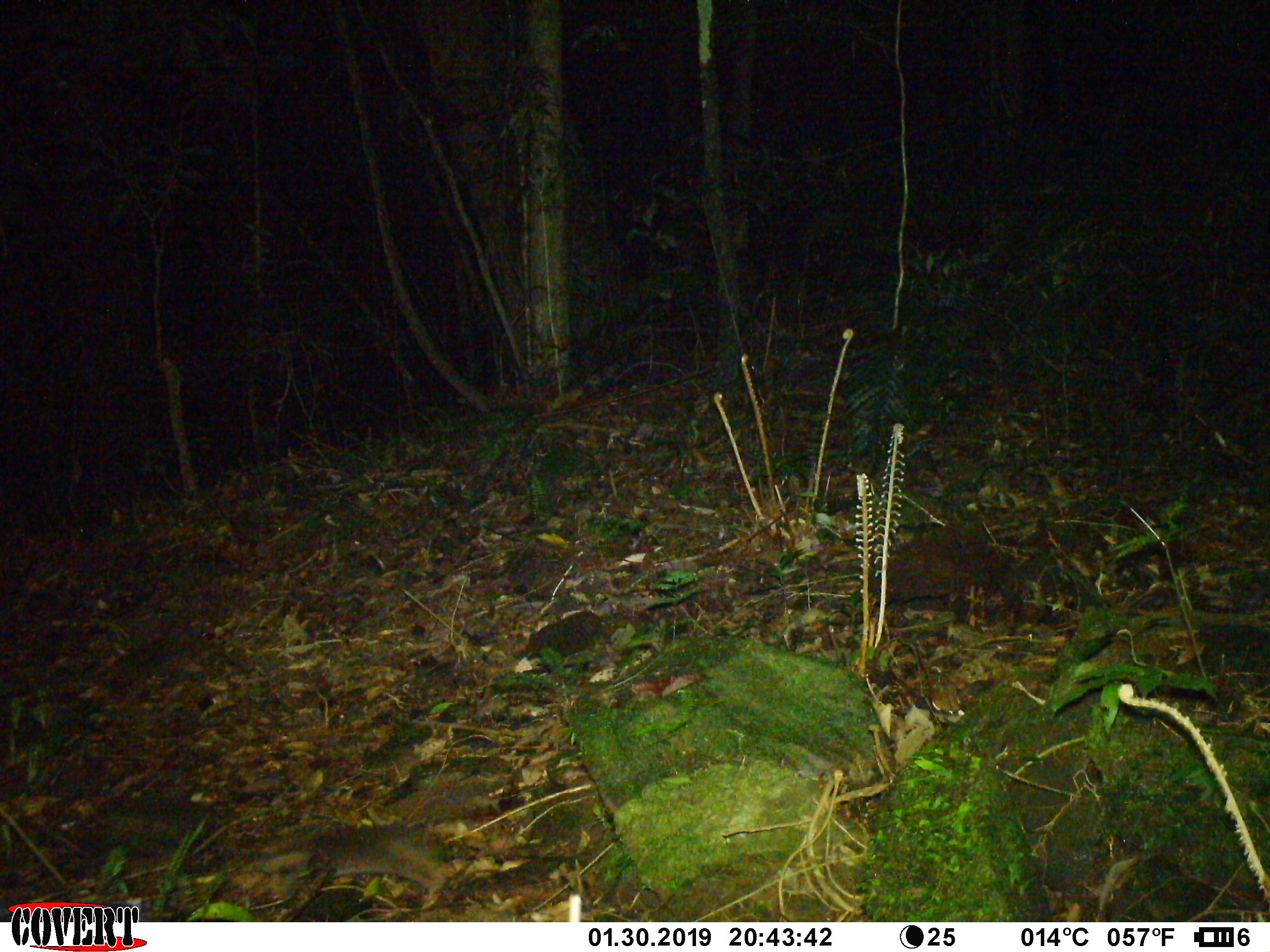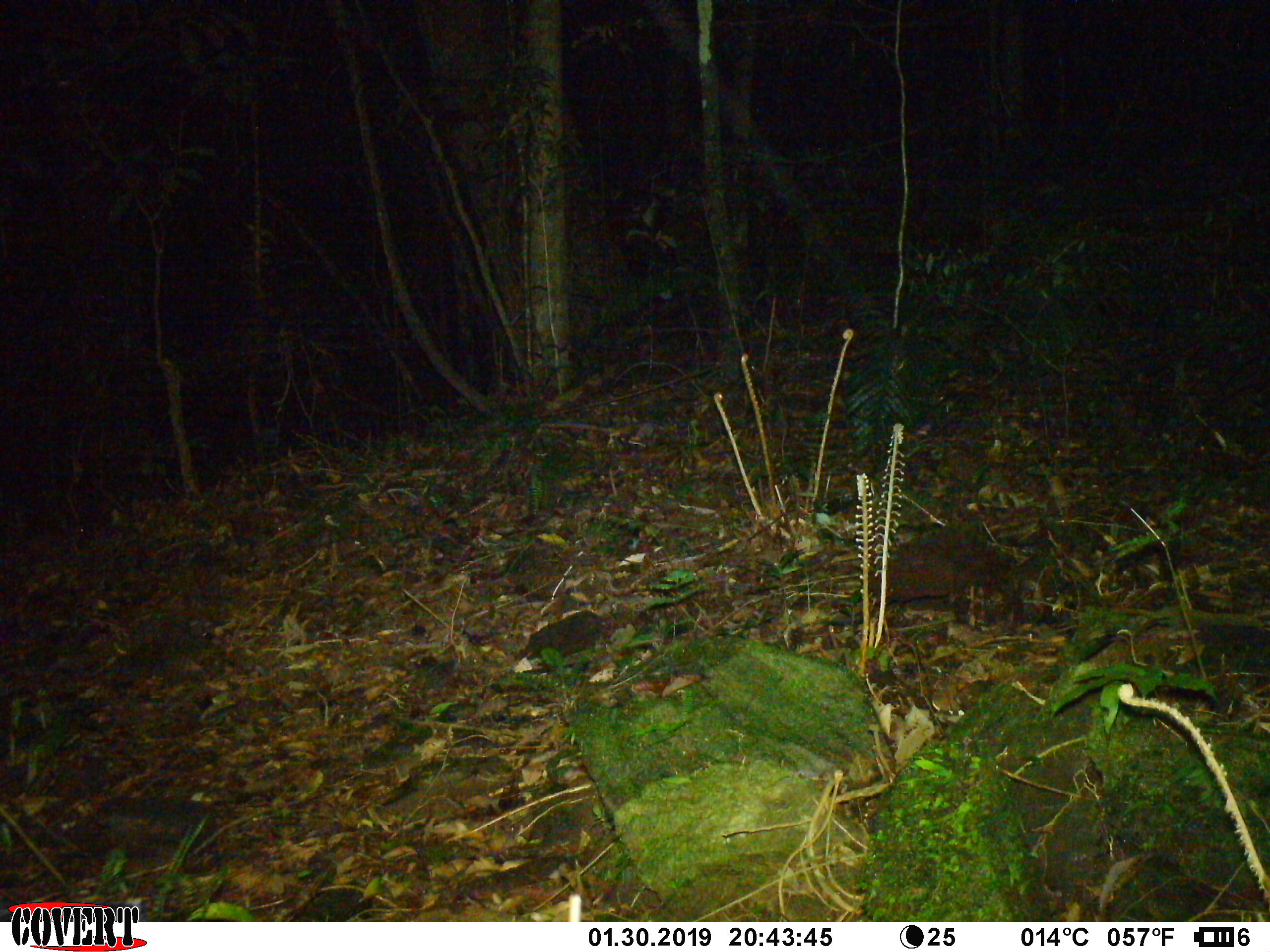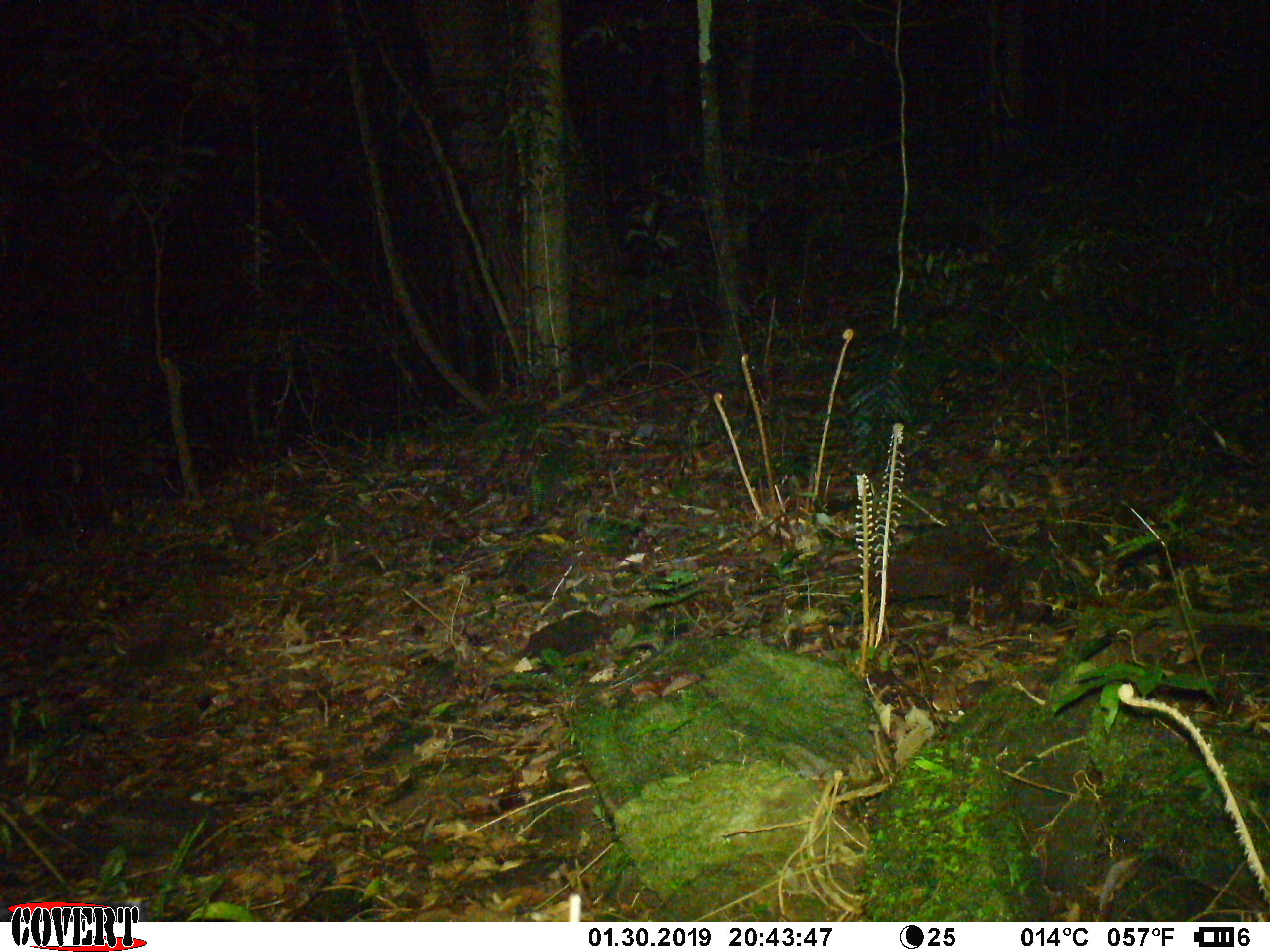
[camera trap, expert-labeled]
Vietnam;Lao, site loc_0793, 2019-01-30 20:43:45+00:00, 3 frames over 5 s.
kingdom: Animalia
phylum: Chordata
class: Mammalia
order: Carnivora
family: Mustelidae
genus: Melogale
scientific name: Melogale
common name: ferret badger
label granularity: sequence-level